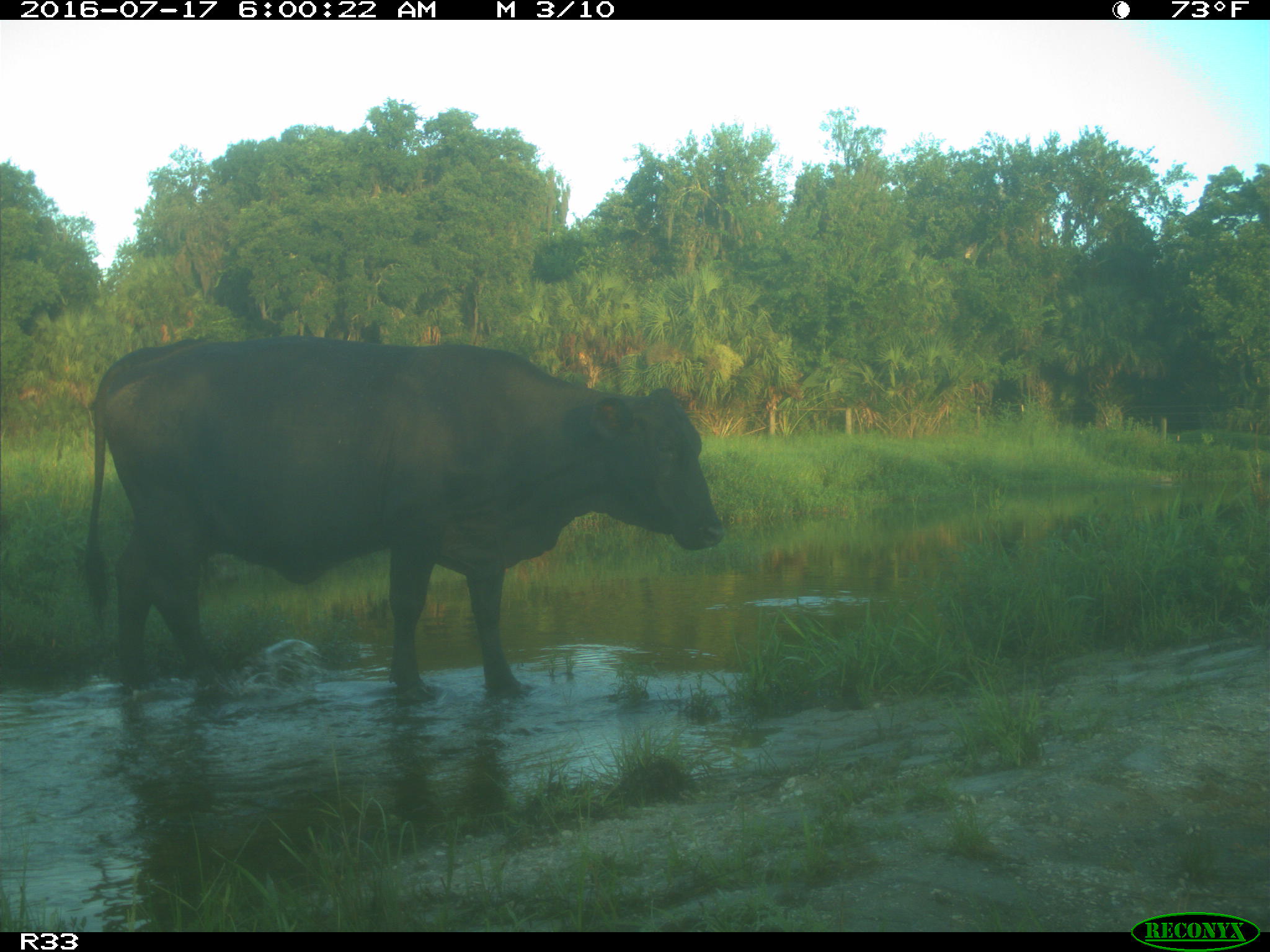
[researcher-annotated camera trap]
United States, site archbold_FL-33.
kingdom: Animalia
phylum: Chordata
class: Mammalia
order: Artiodactyla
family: Bovidae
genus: Bos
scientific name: Bos taurus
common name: domestic cow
Bos taurus (domestic cow).